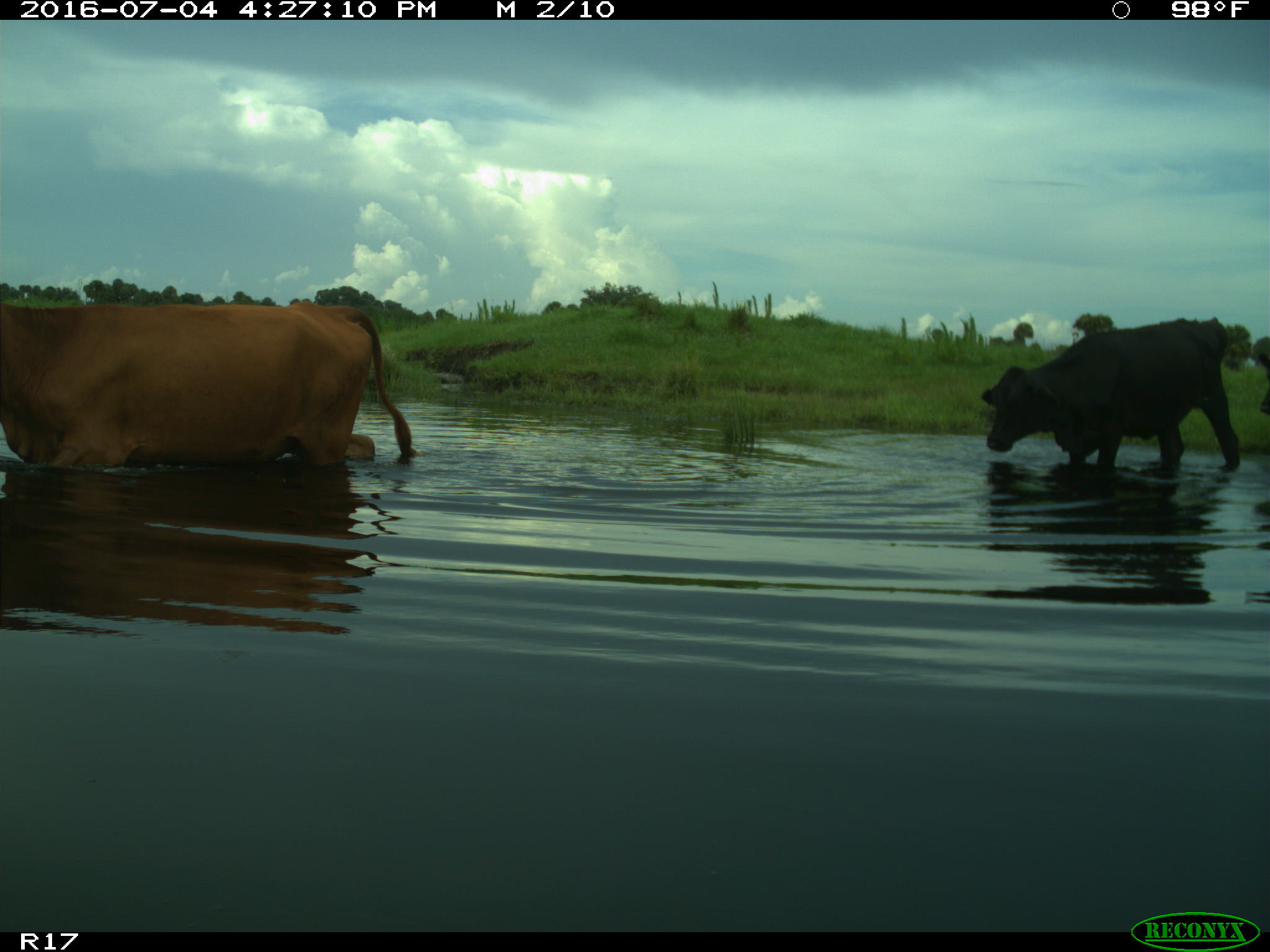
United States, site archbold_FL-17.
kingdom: Animalia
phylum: Chordata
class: Mammalia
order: Artiodactyla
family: Bovidae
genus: Bos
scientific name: Bos taurus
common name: domestic cow